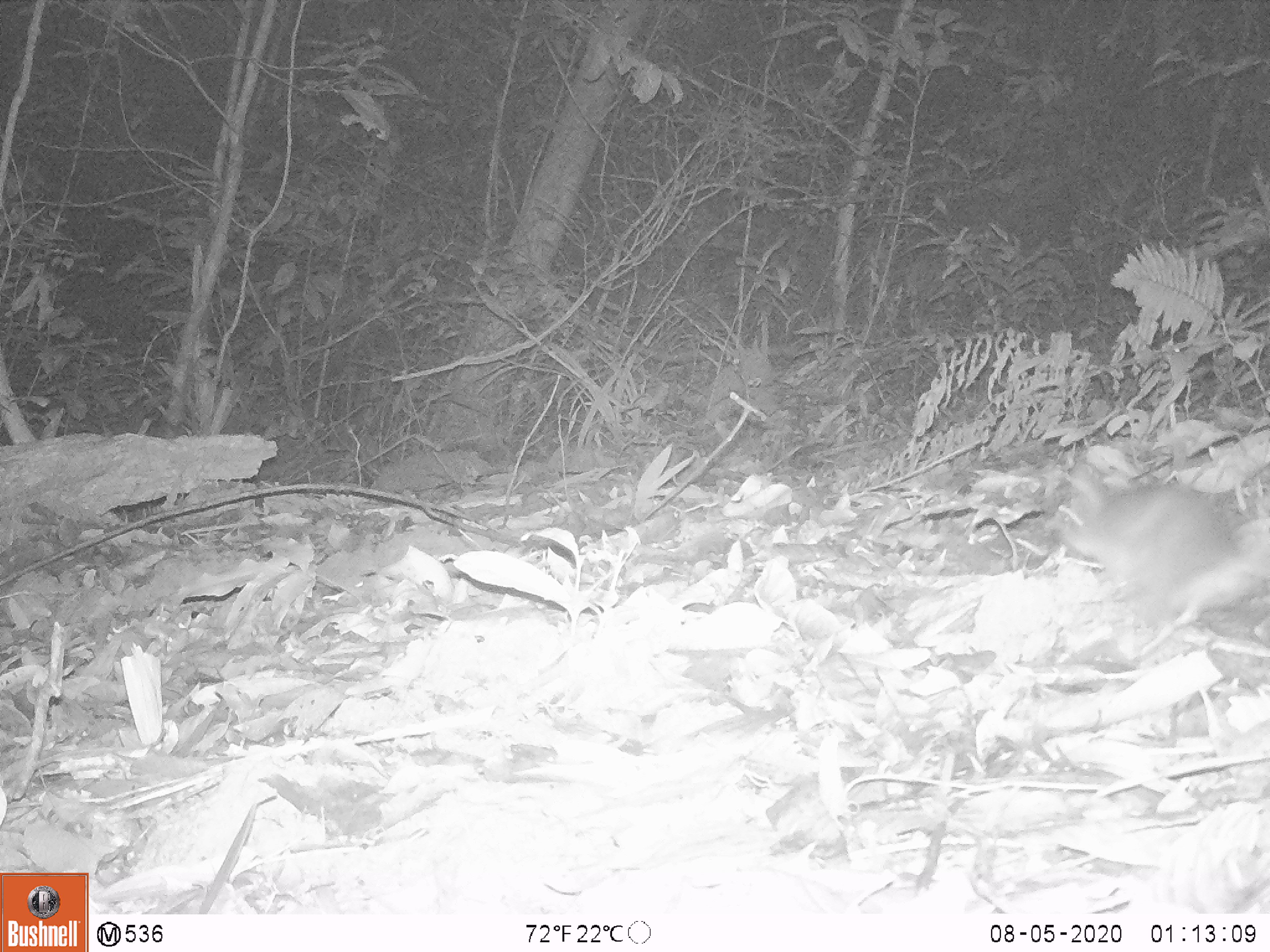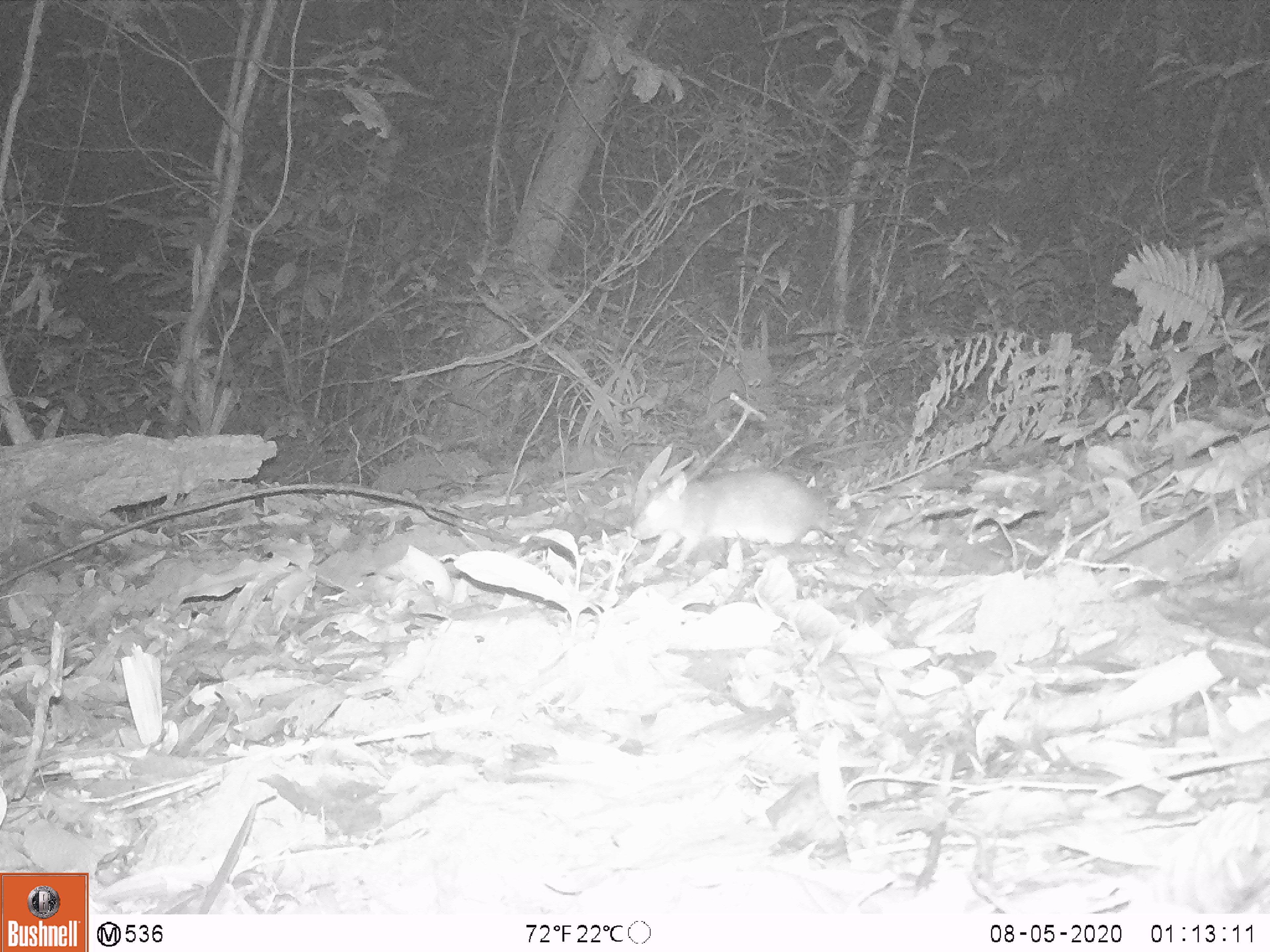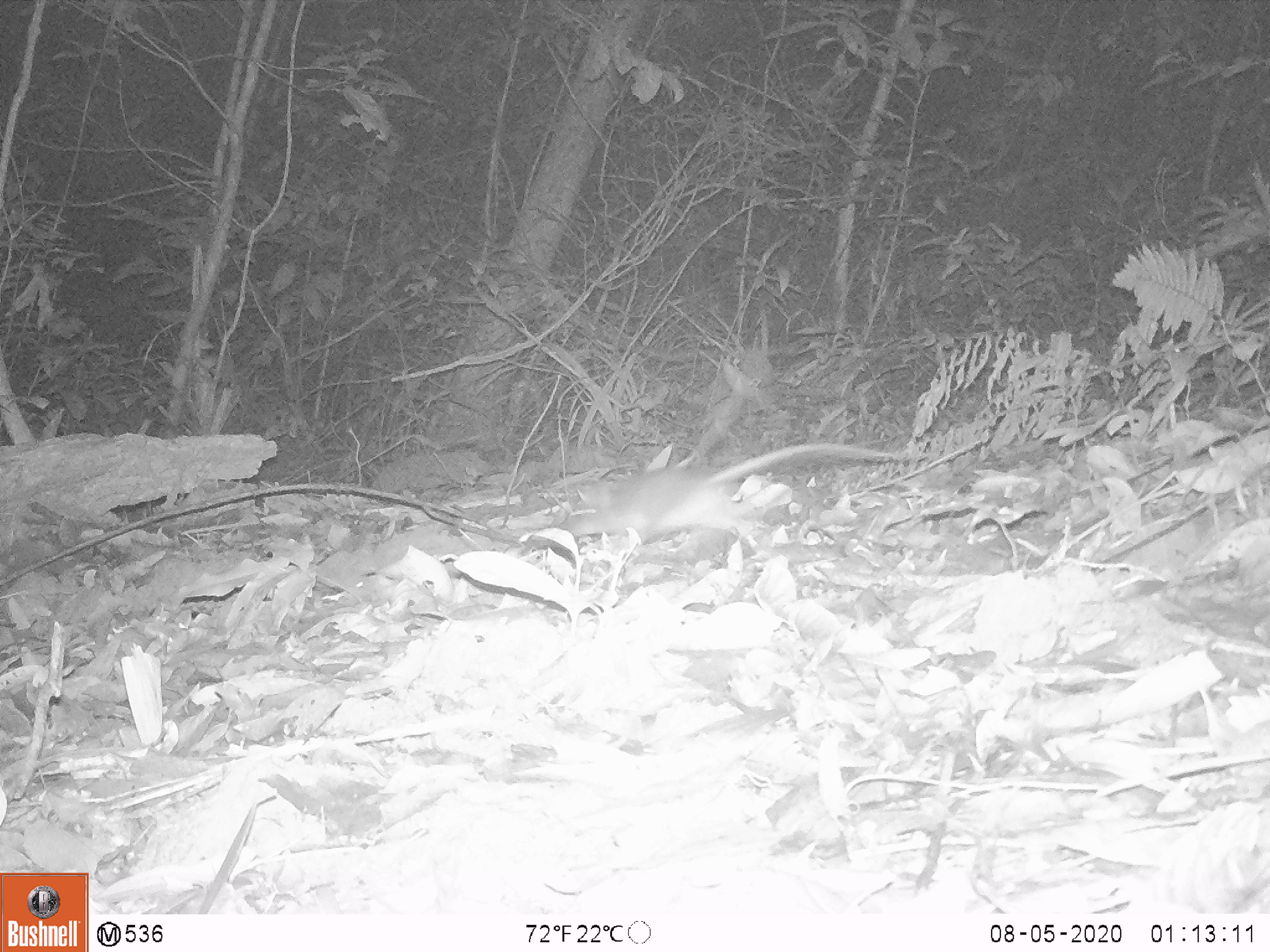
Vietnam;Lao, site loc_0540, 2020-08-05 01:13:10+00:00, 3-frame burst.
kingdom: Animalia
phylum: Chordata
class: Mammalia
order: Rodentia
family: Muridae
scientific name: Muridae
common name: old-world mice and rats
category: unidentified murid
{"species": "unidentified murid (old-world mice and rats) (Muridae)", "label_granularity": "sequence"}